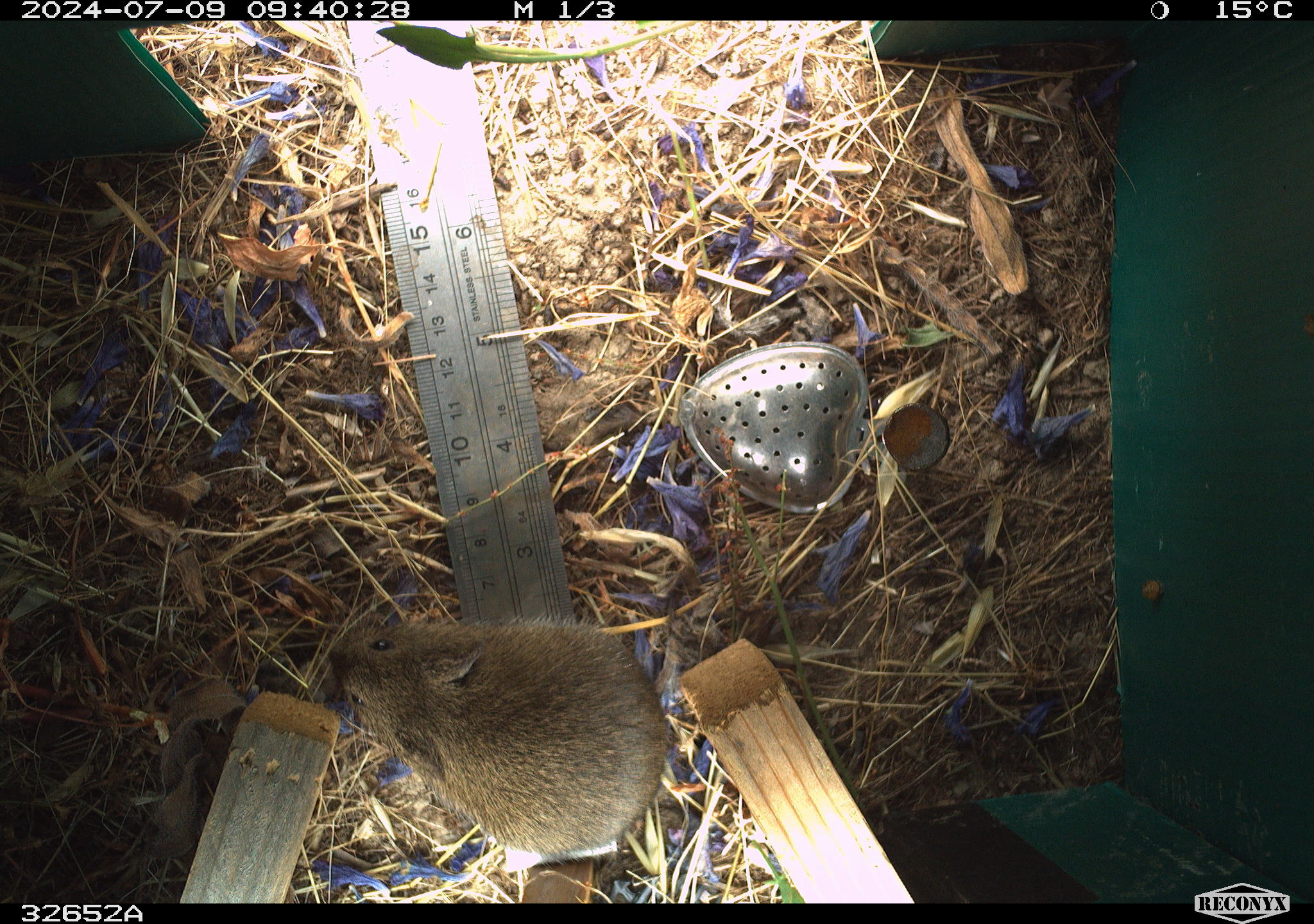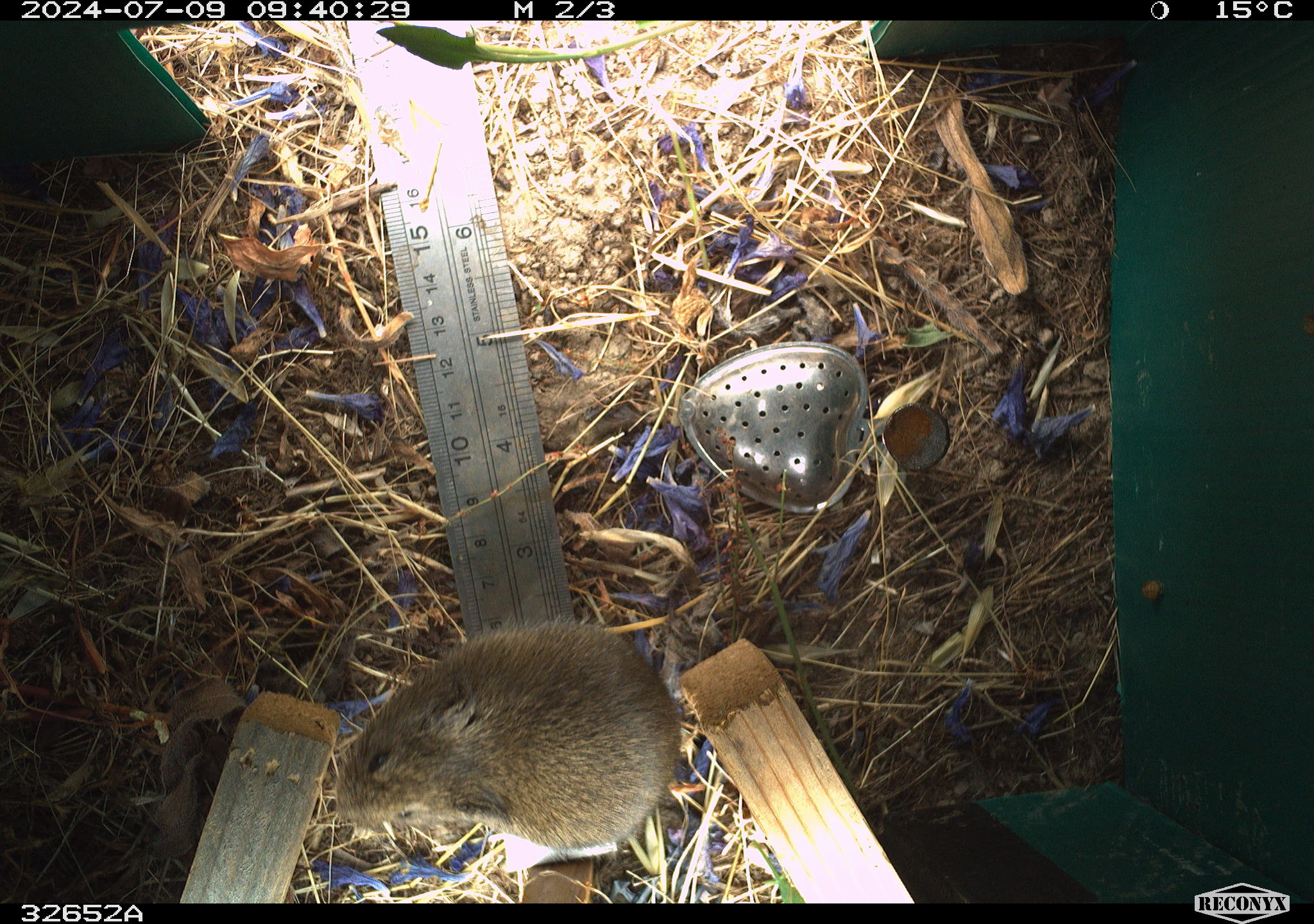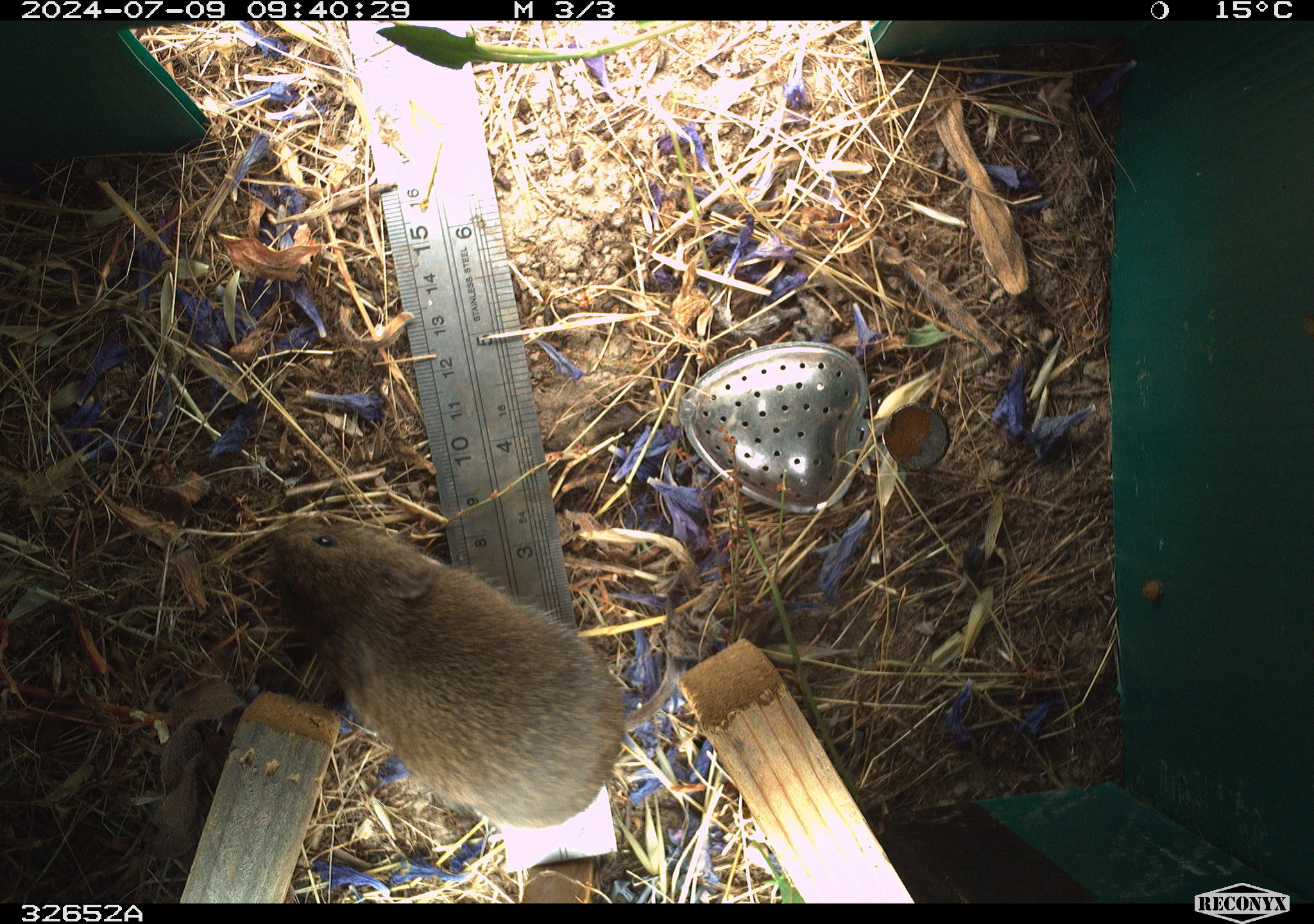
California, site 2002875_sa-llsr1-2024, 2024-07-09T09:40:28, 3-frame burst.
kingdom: Animalia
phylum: Chordata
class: Mammalia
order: Rodentia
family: Cricetidae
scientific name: Arvicolinae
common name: voles, lemmings, and muskrats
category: arvicolinae subfamily